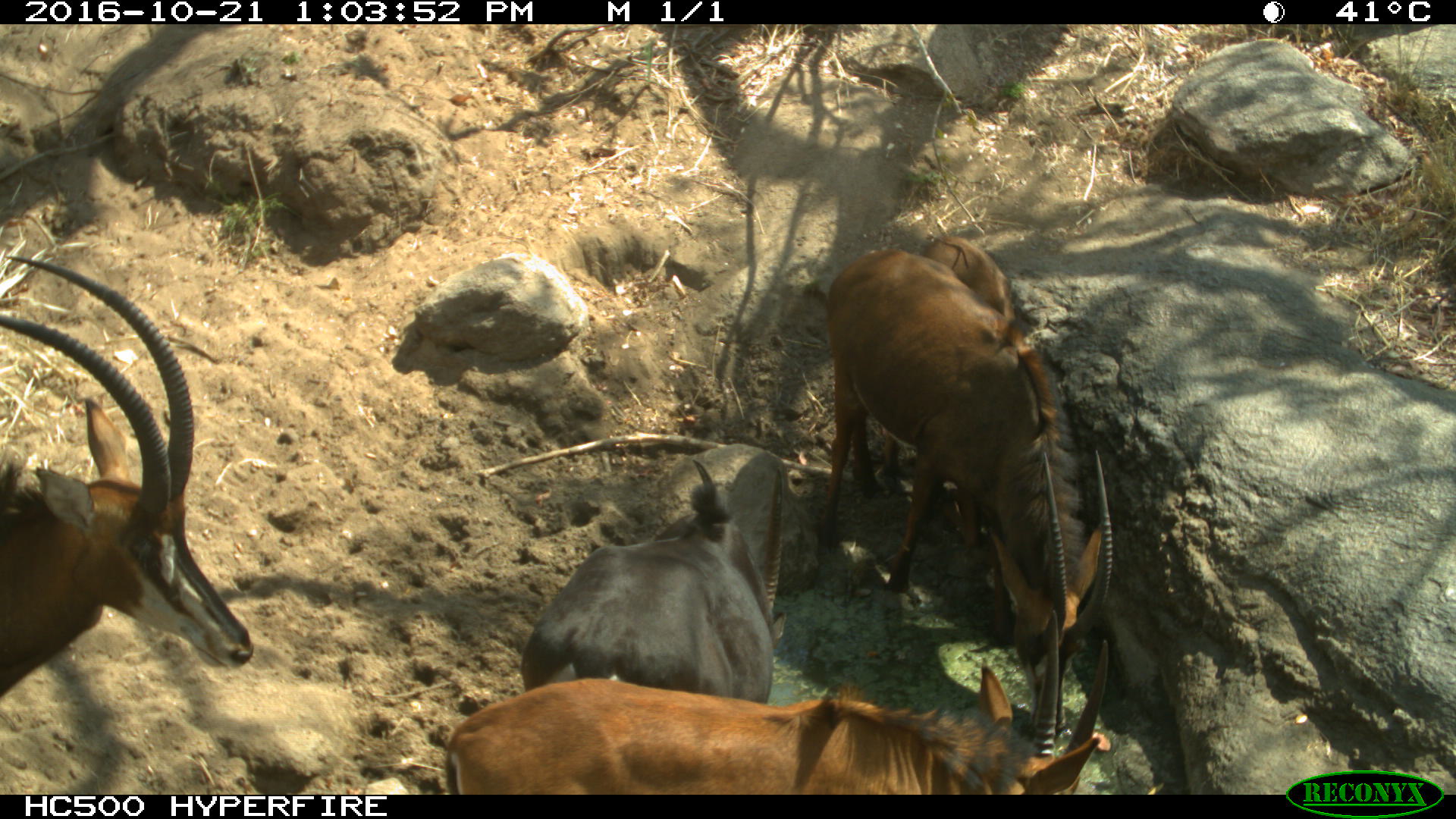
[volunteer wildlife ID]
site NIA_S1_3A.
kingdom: Animalia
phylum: Chordata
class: Mammalia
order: Artiodactyla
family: Bovidae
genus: Hippotragus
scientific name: Hippotragus niger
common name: sable antelope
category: sable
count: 4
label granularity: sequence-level